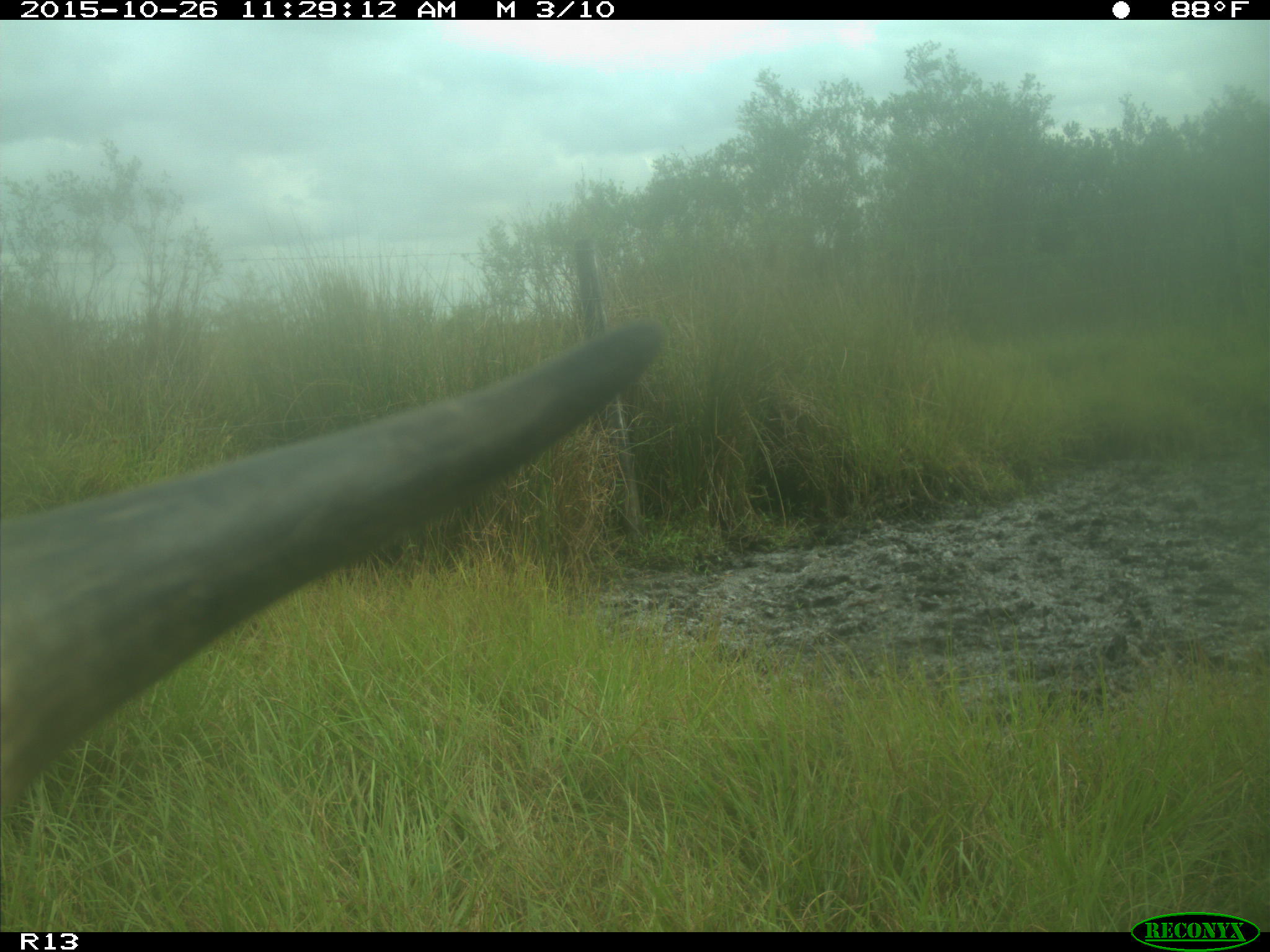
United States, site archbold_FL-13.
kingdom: Animalia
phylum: Chordata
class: Mammalia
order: Artiodactyla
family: Bovidae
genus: Bos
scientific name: Bos taurus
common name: domestic cow